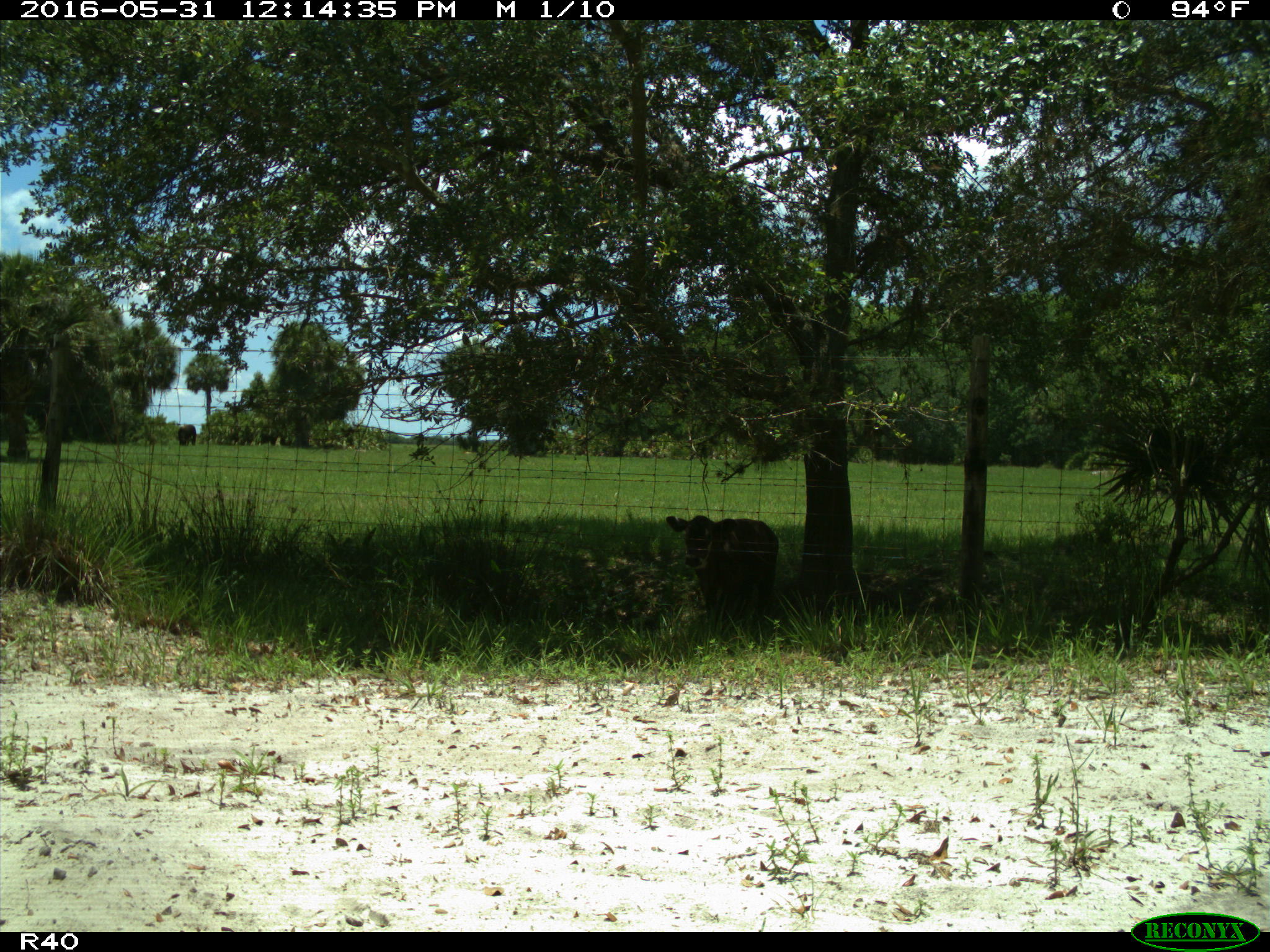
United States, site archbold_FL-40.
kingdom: Animalia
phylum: Chordata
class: Mammalia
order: Artiodactyla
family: Bovidae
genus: Bos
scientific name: Bos taurus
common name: domestic cow